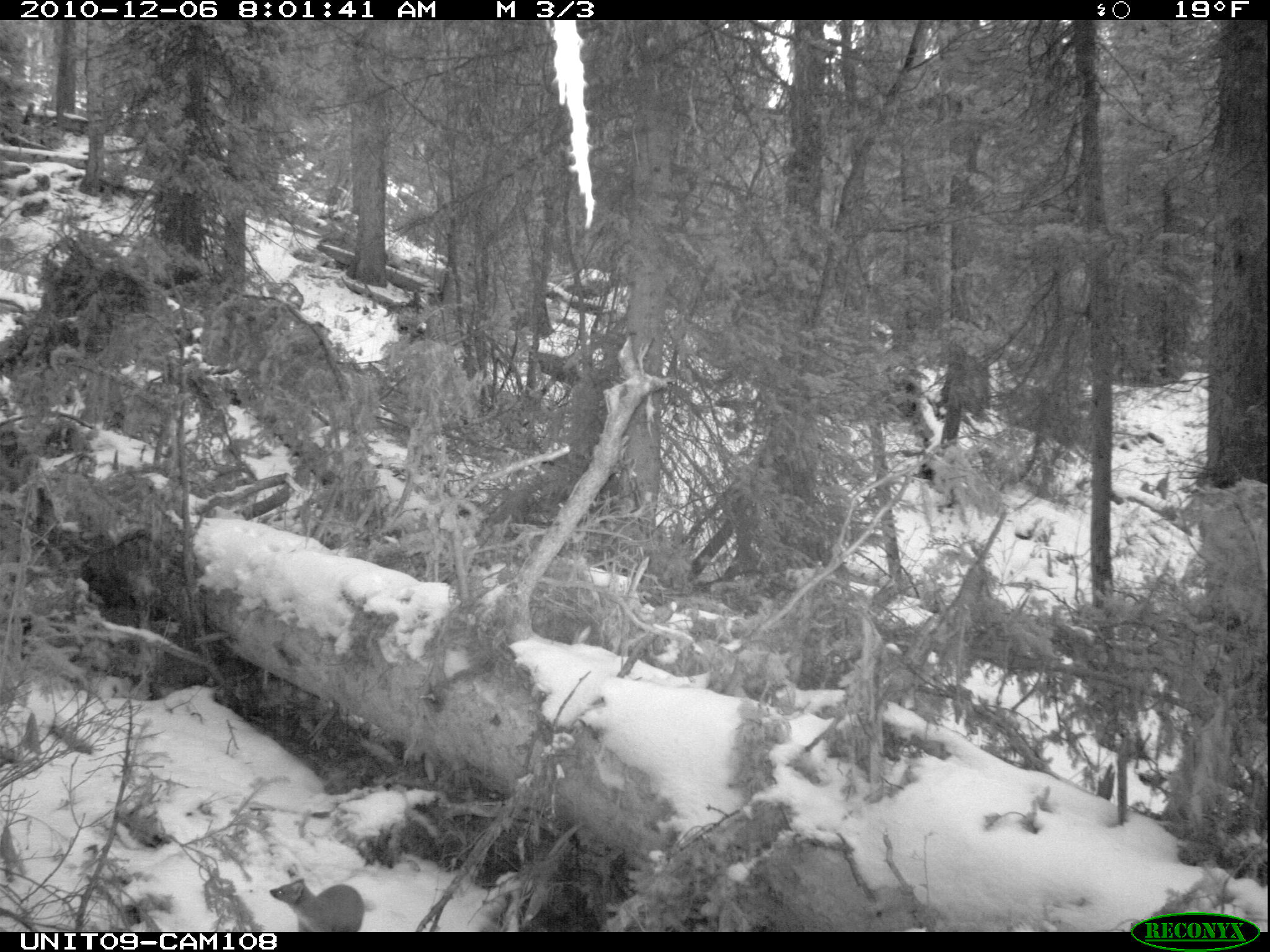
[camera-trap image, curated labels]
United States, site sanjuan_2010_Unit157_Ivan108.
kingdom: Animalia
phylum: Chordata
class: Mammalia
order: Carnivora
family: Mustelidae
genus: Martes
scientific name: Martes americana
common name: american marten